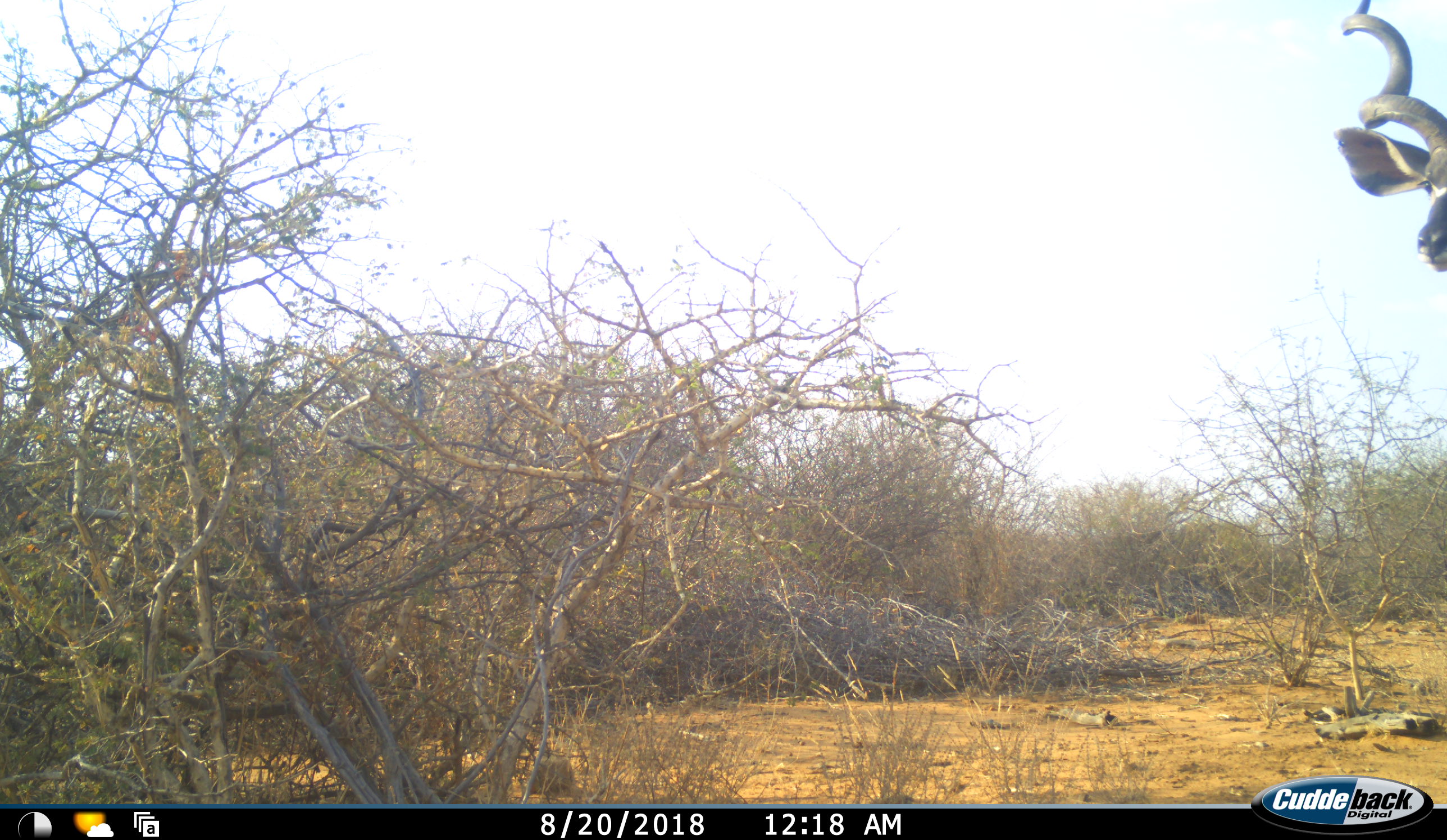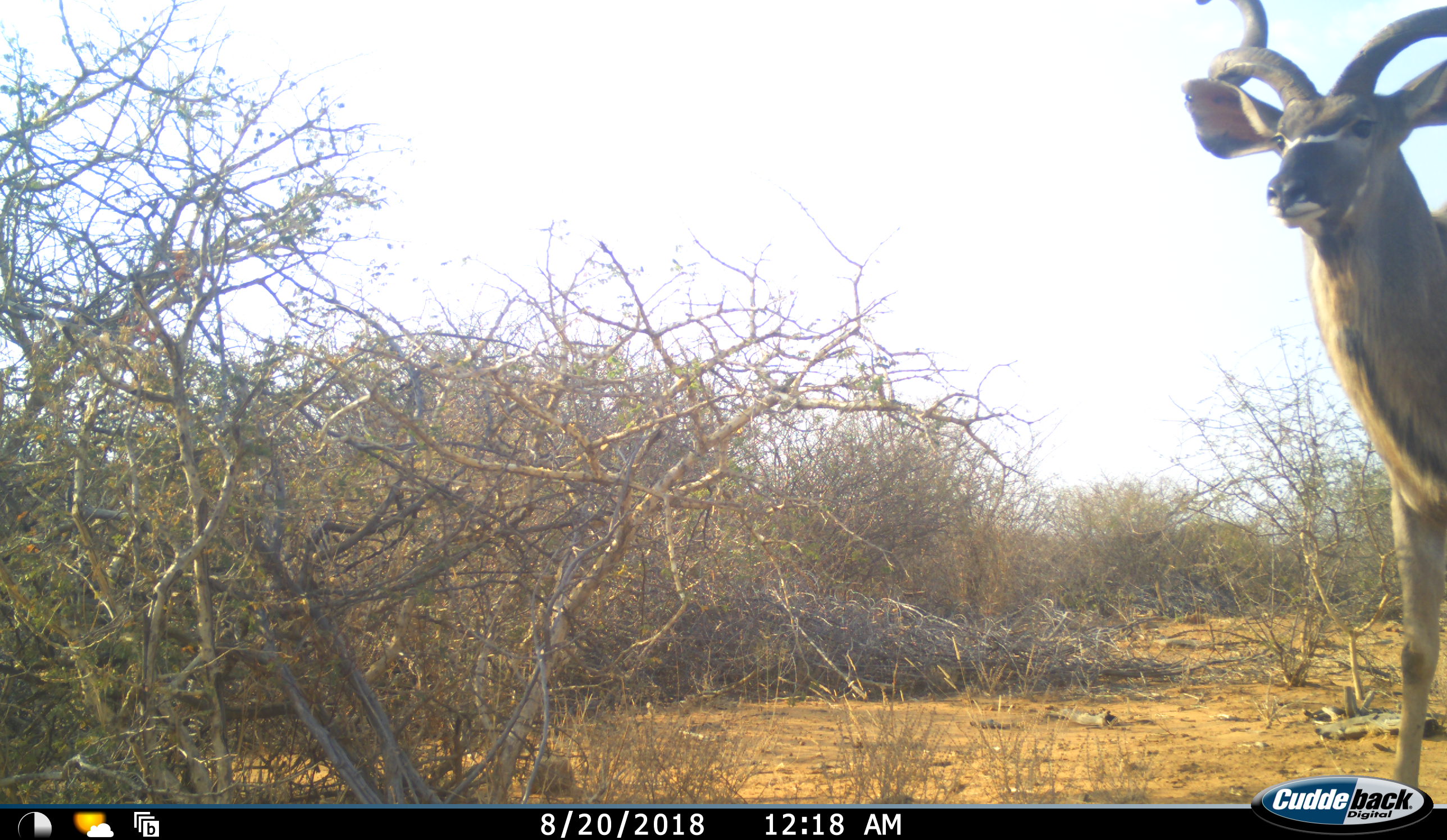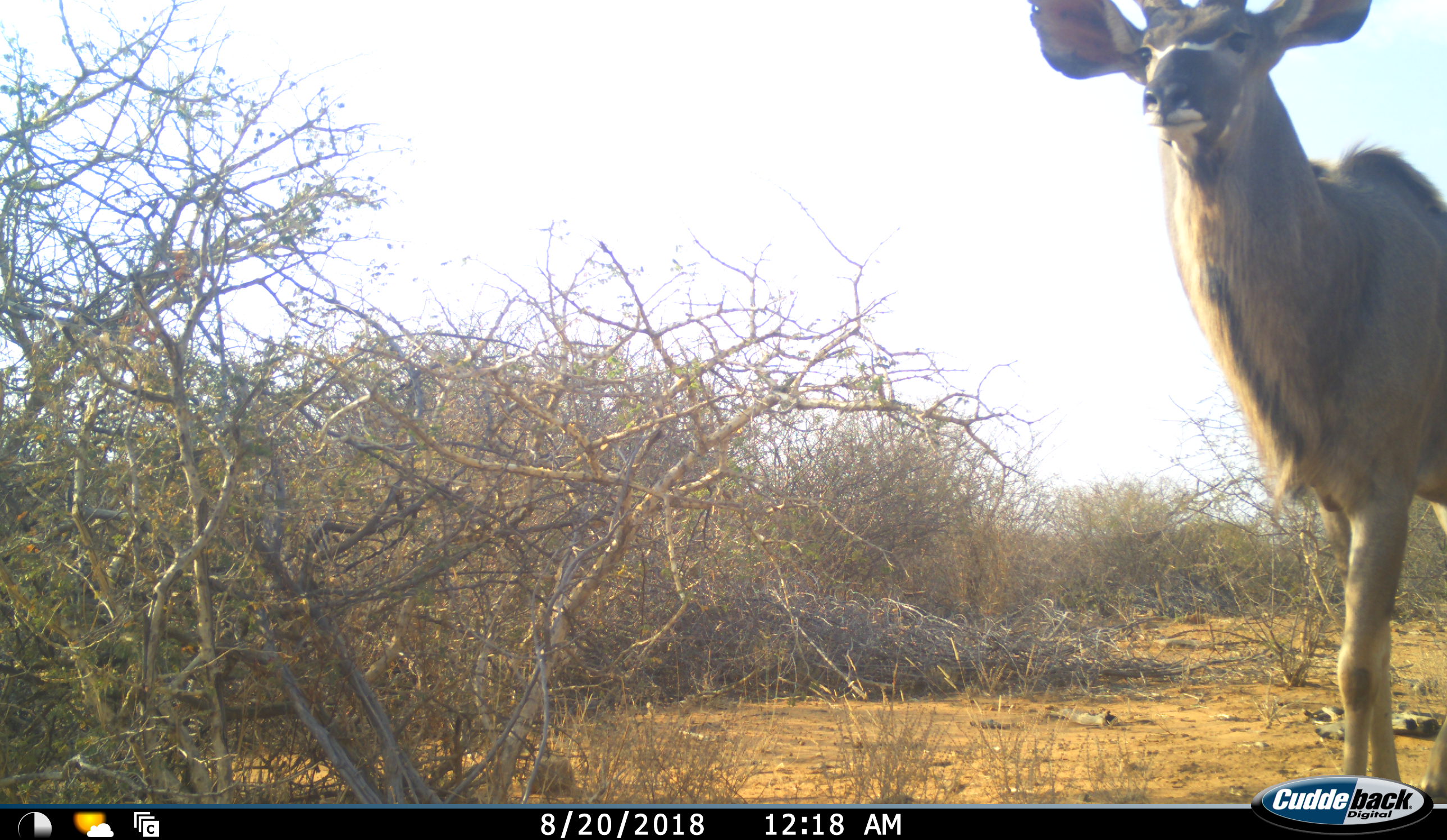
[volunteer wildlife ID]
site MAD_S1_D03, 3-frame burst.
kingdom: Animalia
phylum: Chordata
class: Mammalia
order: Artiodactyla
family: Bovidae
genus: Tragelaphus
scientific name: Tragelaphus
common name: kudu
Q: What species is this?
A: Kudu (Tragelaphus).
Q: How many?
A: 1.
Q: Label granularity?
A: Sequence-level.